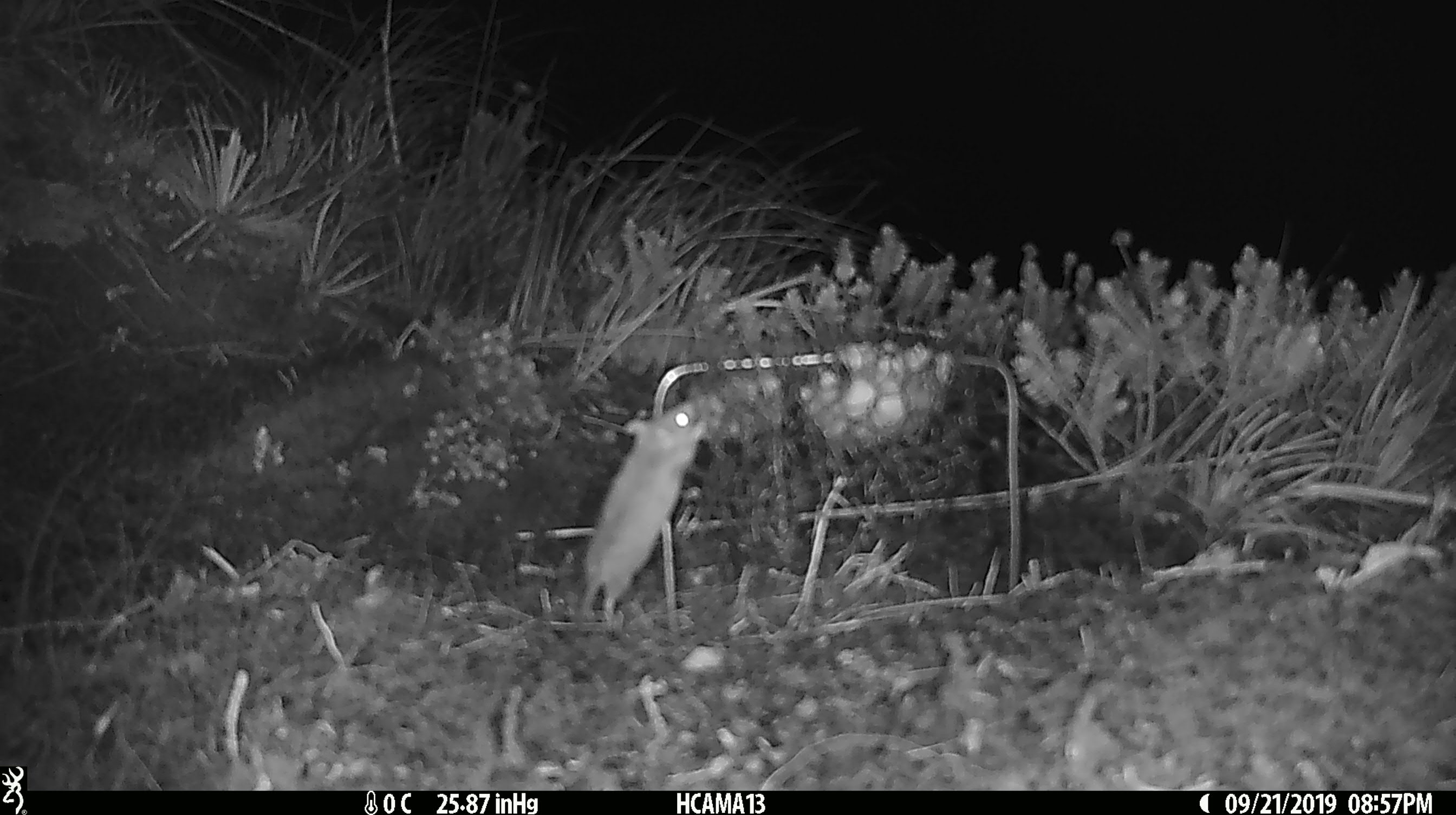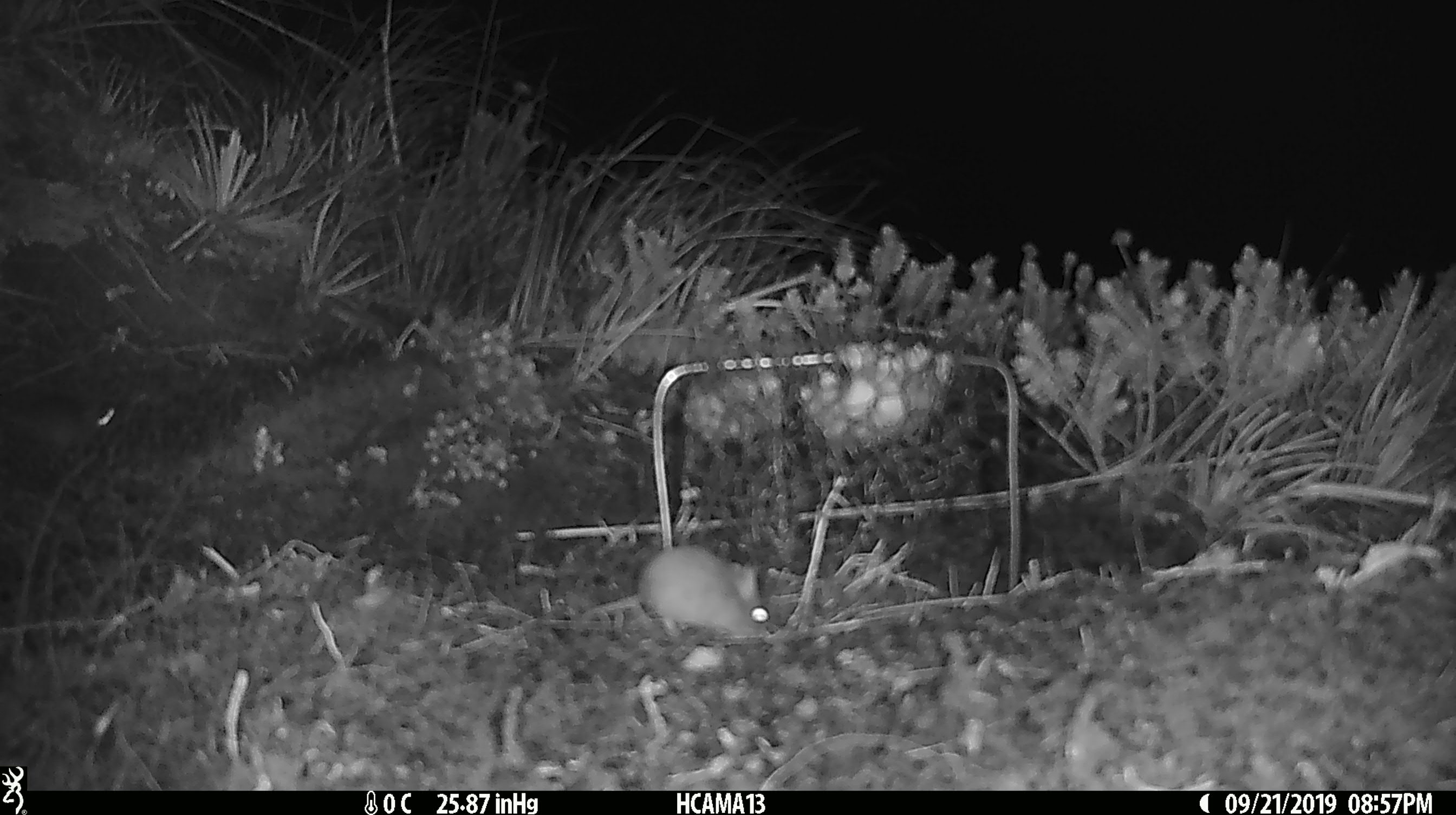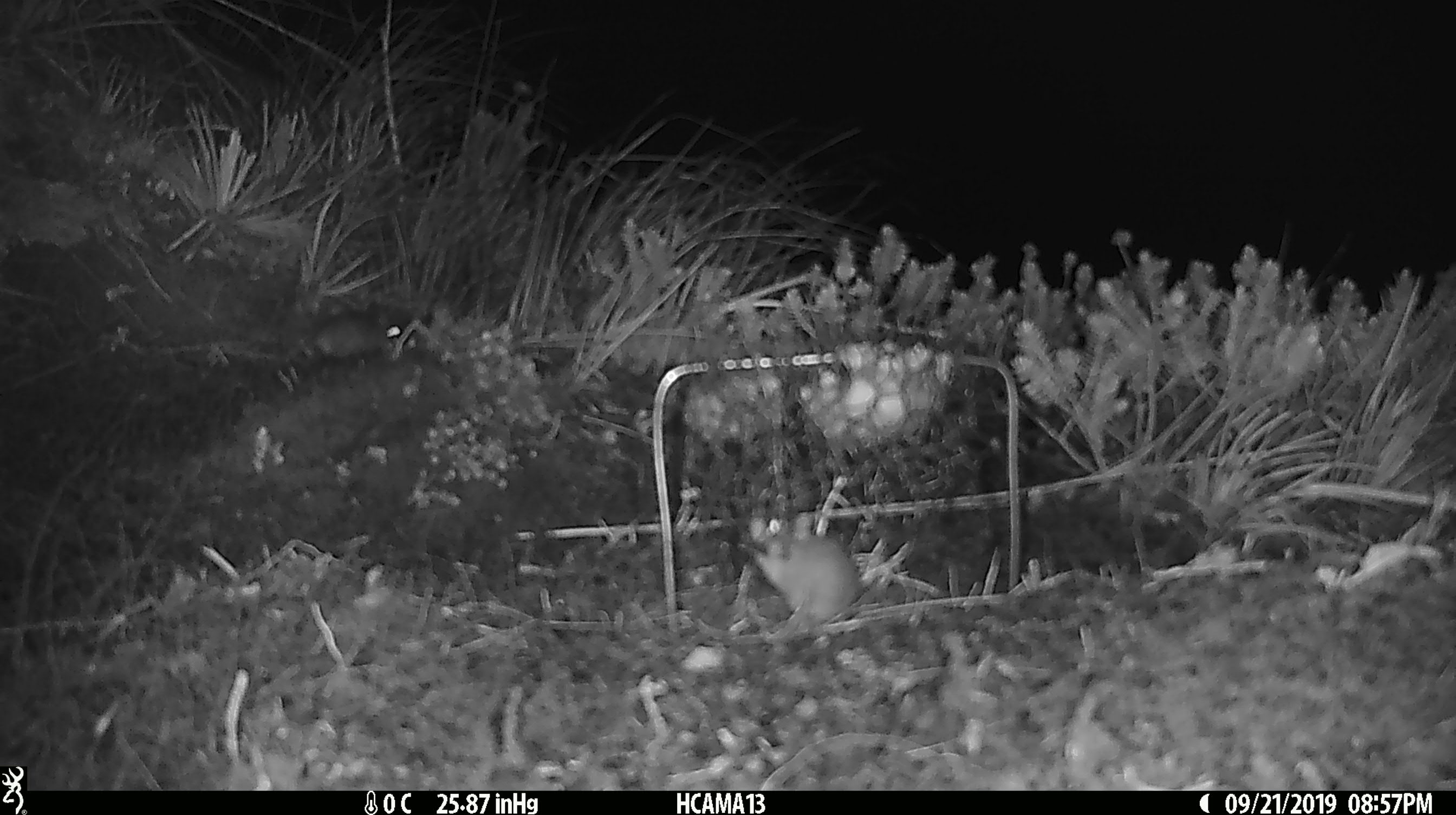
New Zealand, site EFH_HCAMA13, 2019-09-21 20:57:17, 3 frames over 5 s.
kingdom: Animalia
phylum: Chordata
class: Mammalia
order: Rodentia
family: Muridae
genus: Mus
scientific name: Mus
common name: mouse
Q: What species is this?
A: Mouse (Mus).